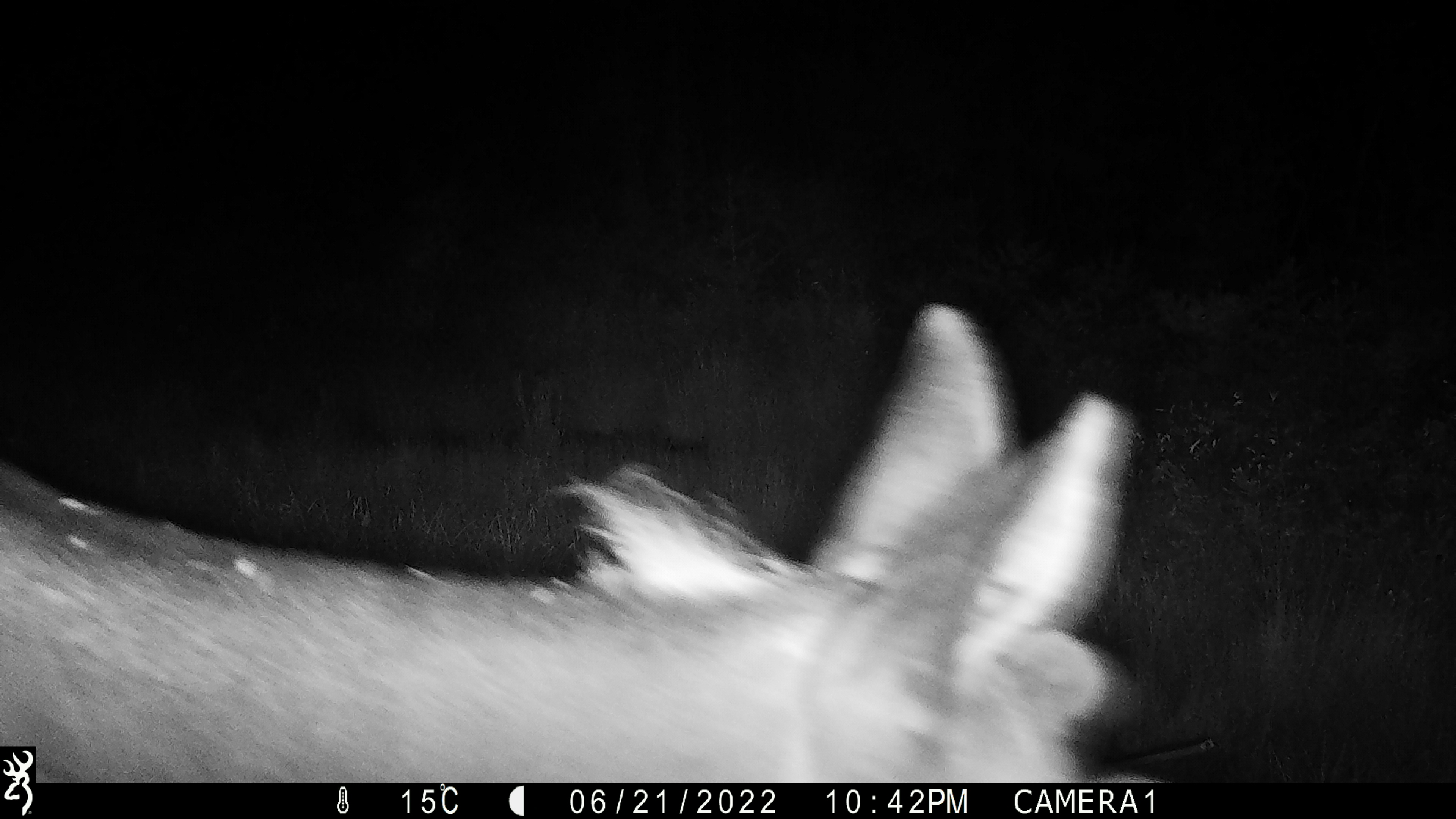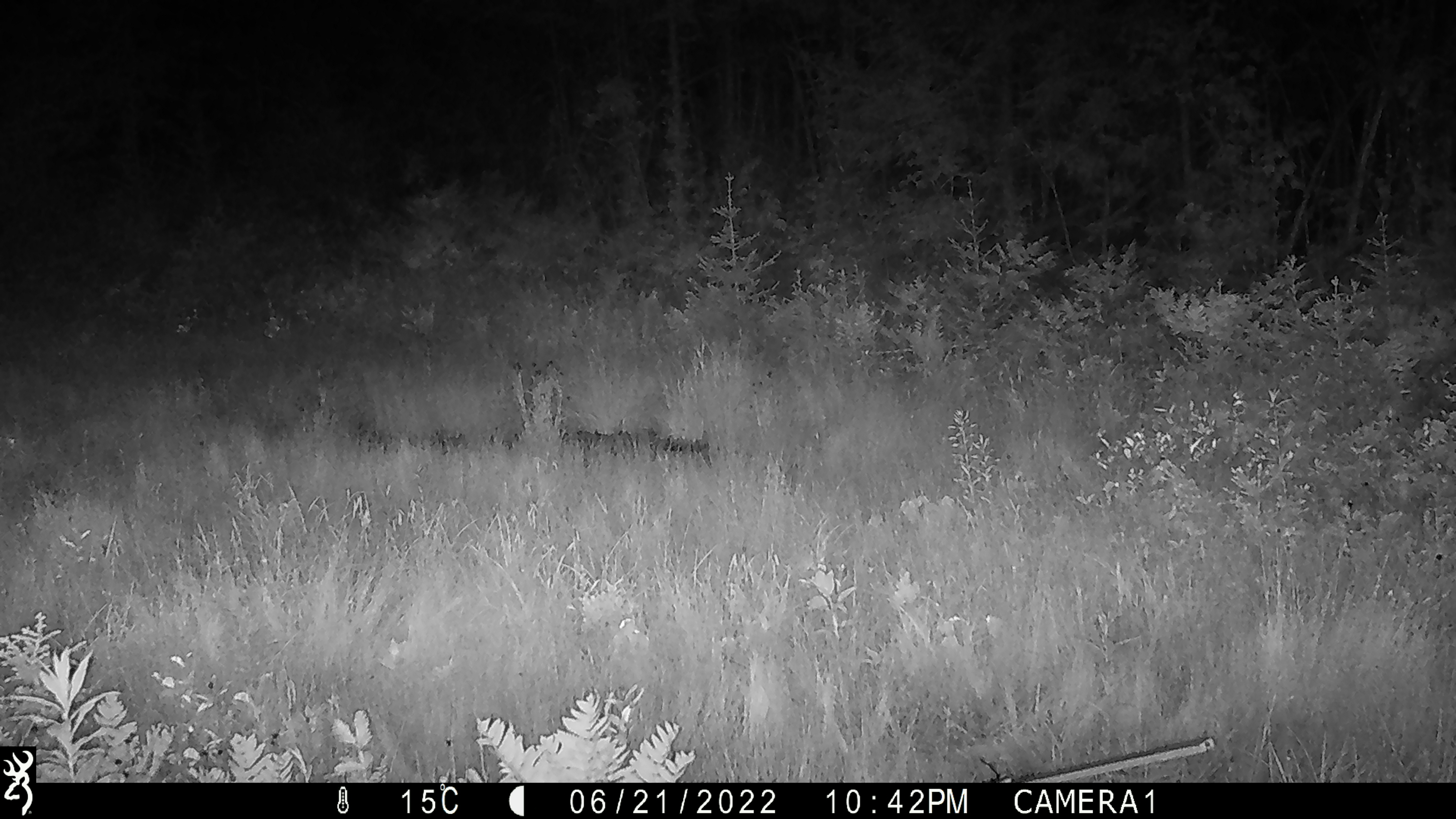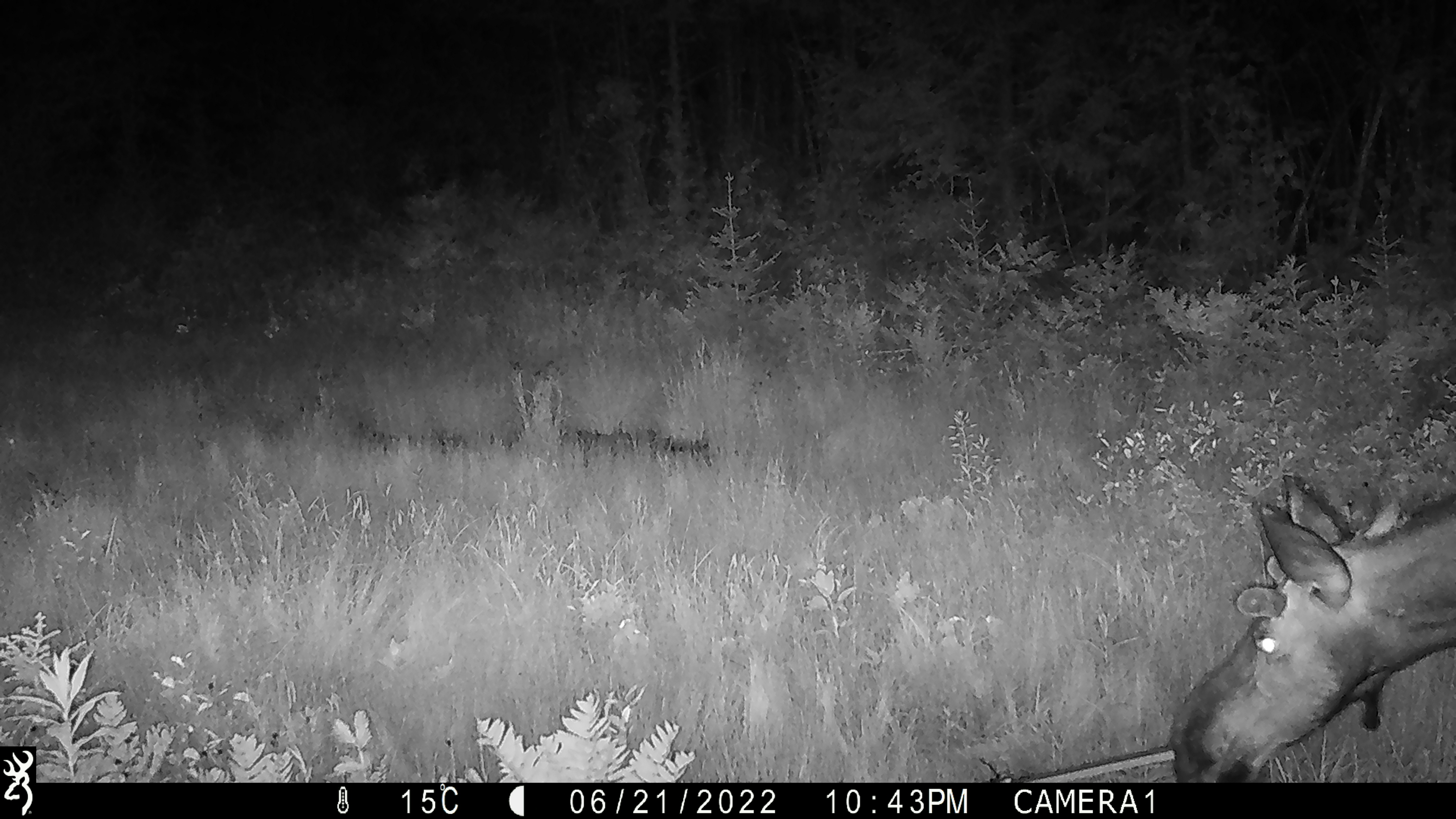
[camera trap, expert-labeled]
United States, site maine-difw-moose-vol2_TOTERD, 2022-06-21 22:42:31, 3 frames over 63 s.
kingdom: Animalia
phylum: Chordata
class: Mammalia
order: Artiodactyla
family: Cervidae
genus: Alces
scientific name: Alces alces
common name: moose